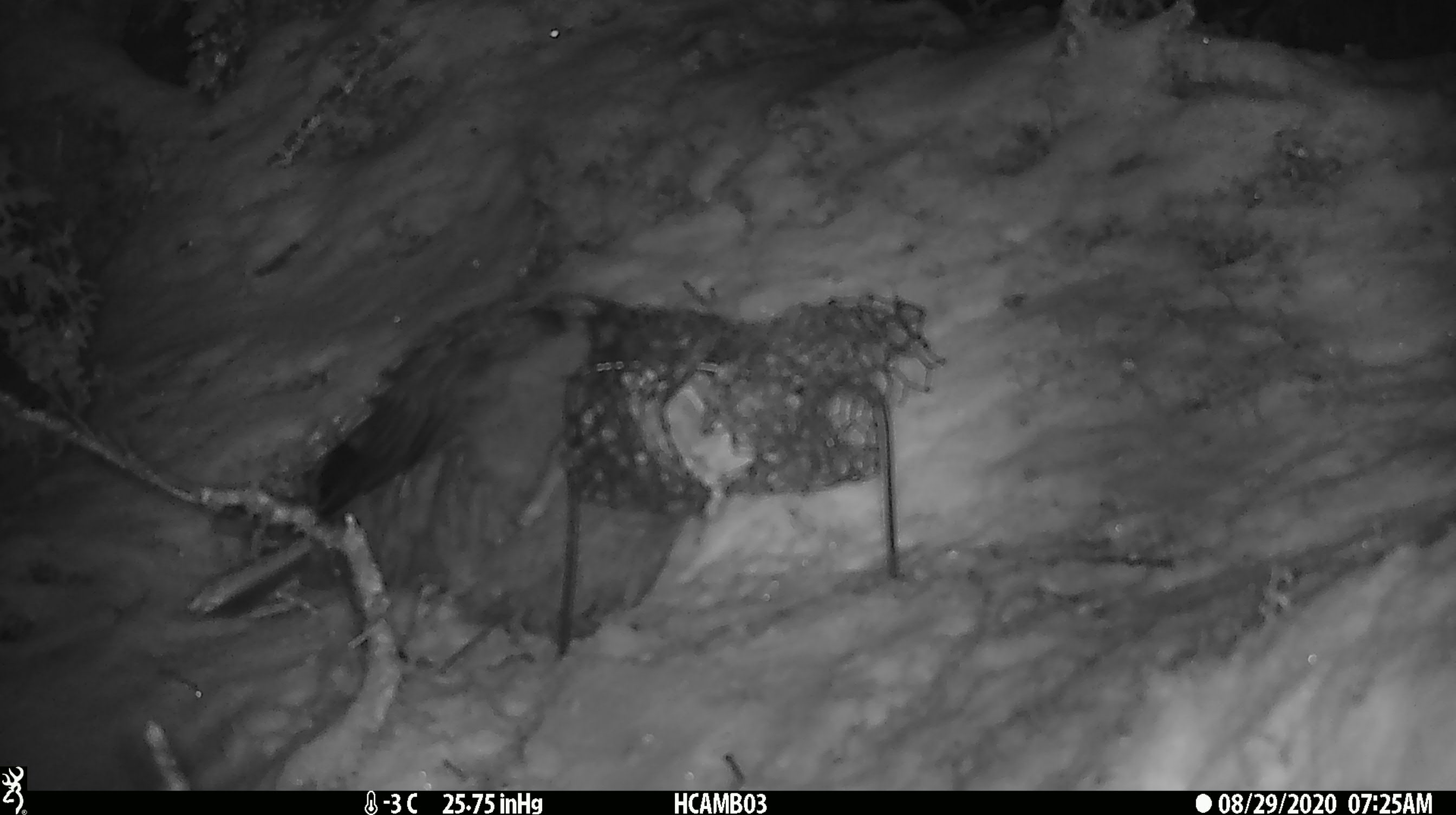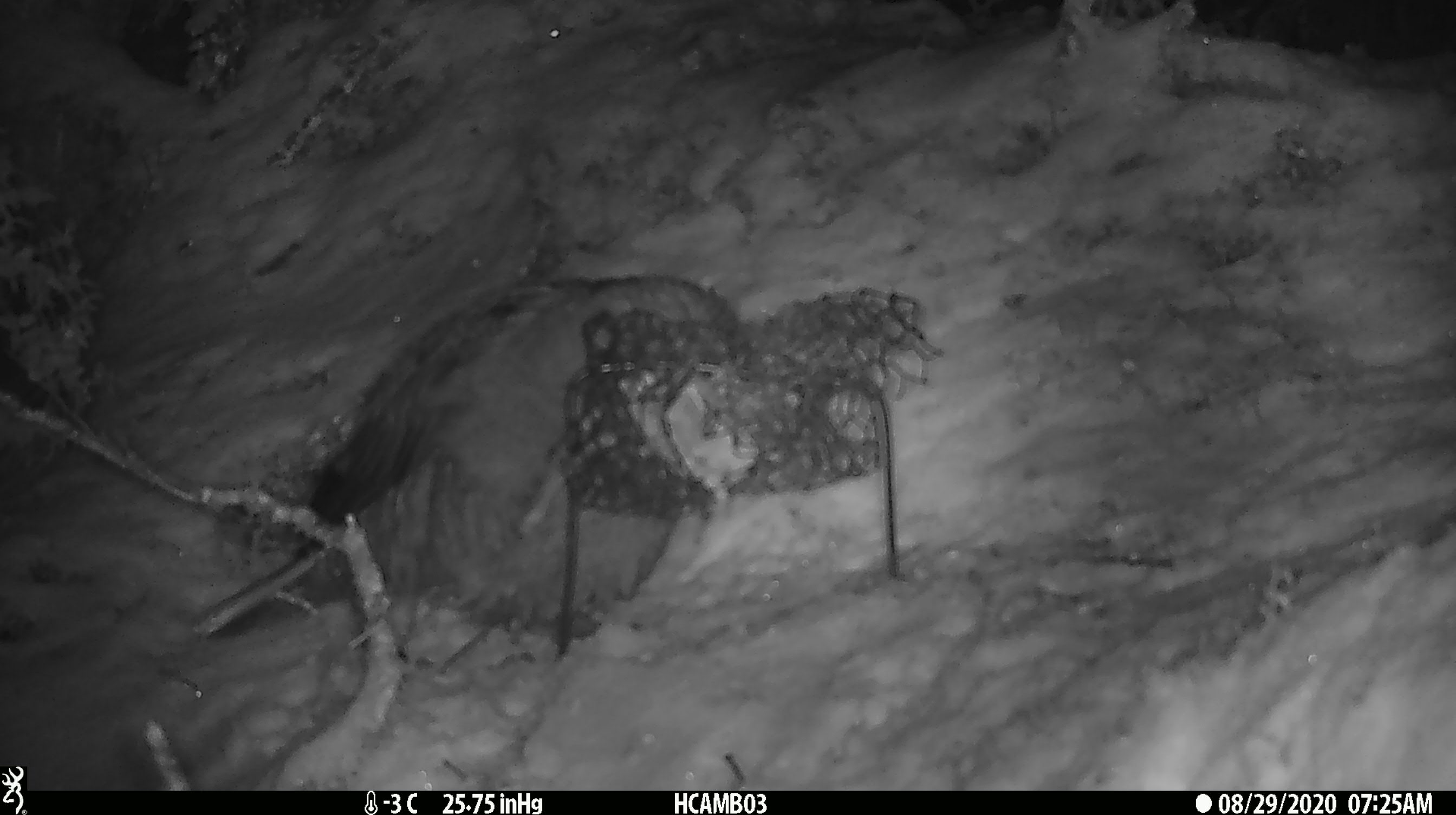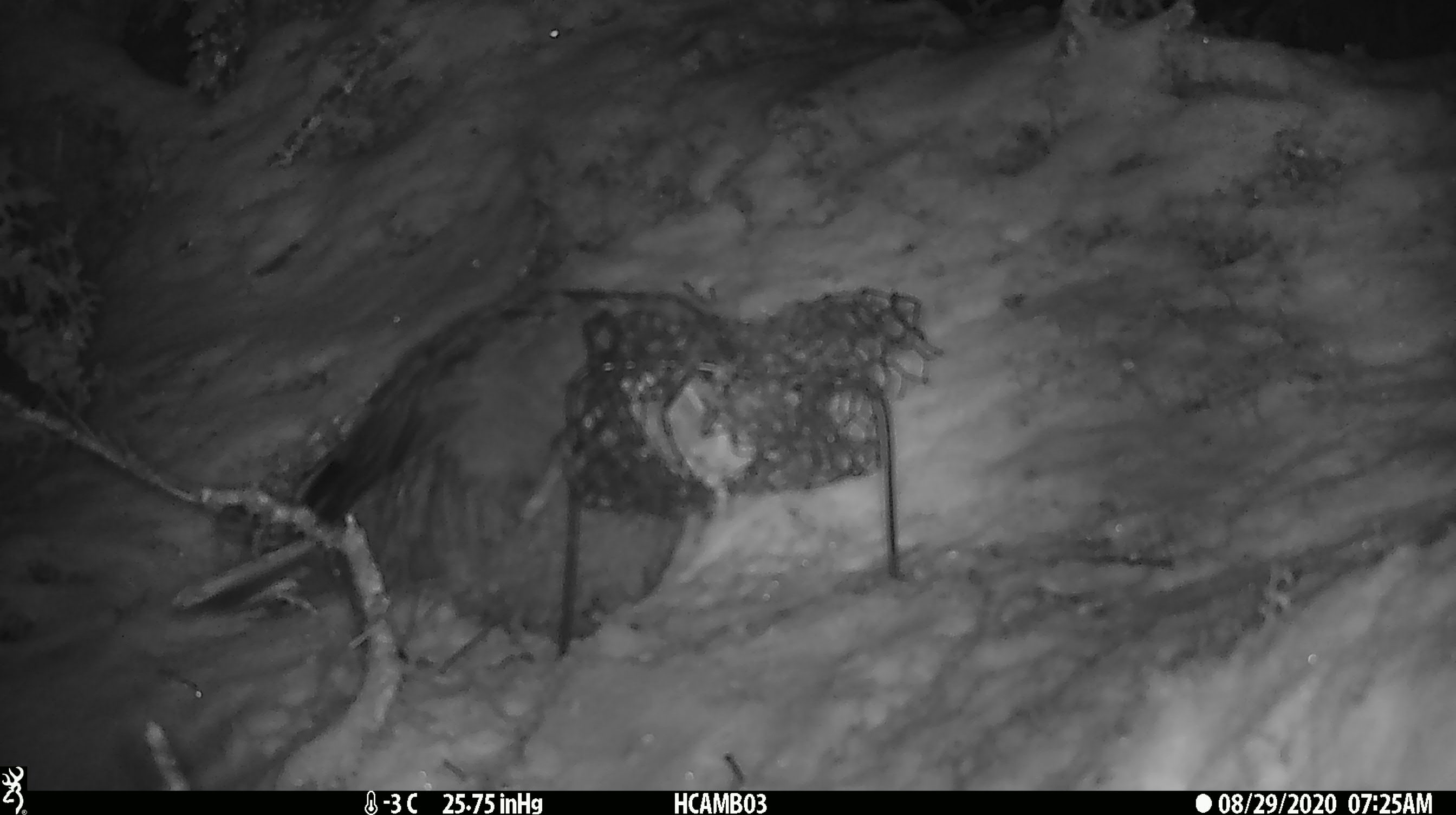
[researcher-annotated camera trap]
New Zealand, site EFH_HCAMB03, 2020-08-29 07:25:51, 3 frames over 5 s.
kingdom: Animalia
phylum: Chordata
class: Aves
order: Psittaciformes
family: Strigopidae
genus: Nestor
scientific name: Nestor notabilis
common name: kea